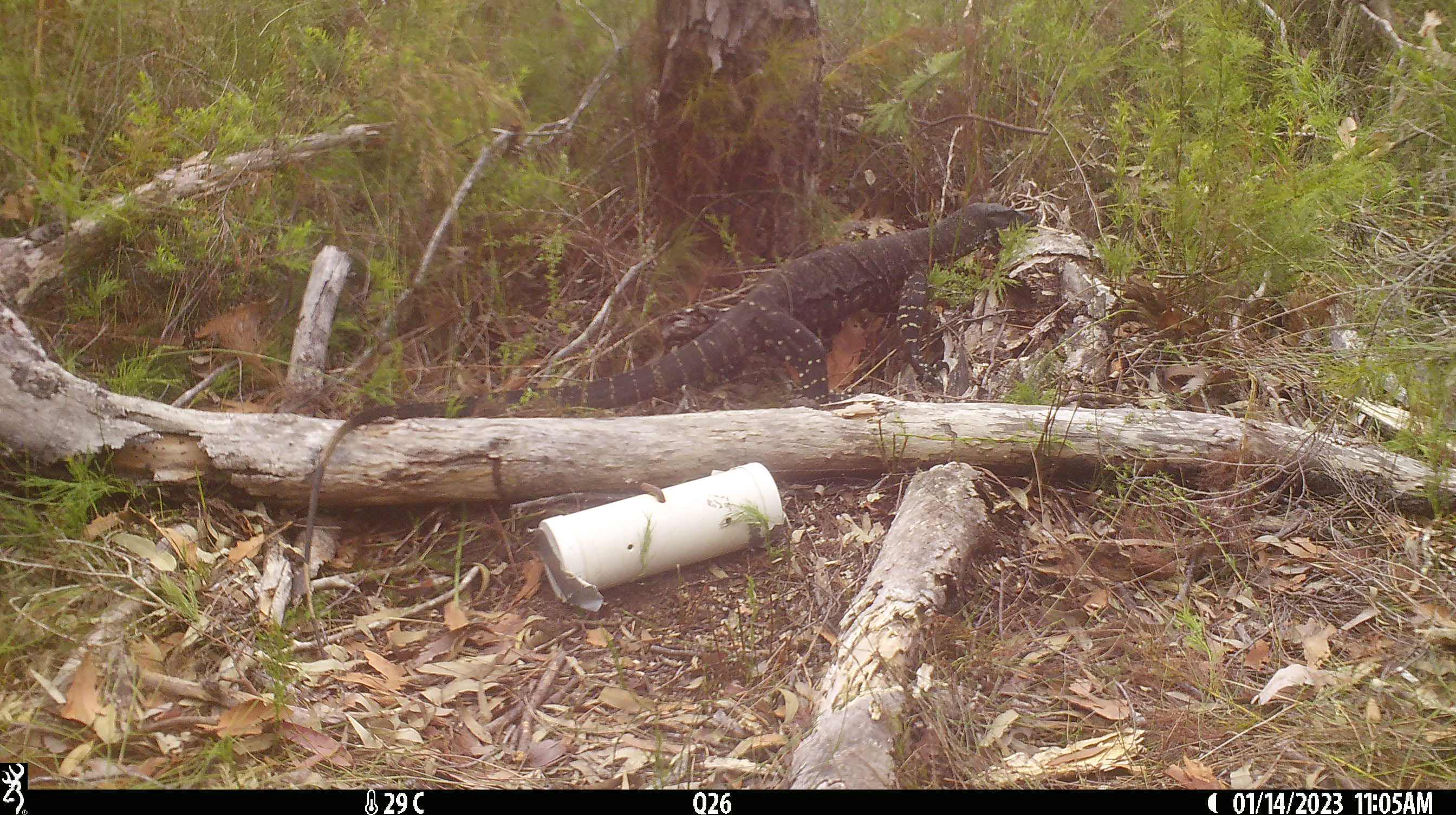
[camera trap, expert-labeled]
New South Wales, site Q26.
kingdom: Animalia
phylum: Chordata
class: Reptilia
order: Squamata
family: Varanidae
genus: Varanus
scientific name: Varanus varius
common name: lace monitor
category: goanna